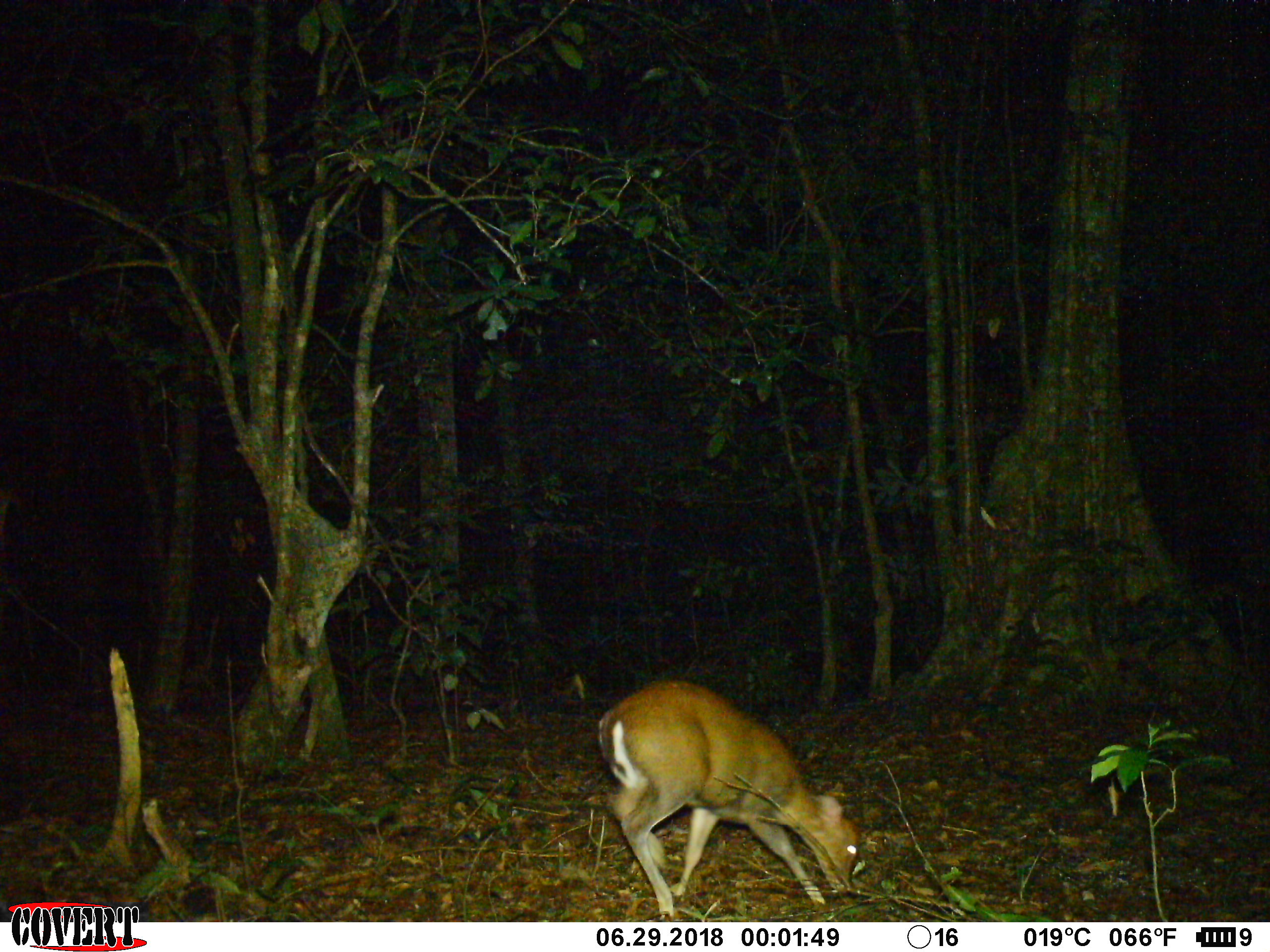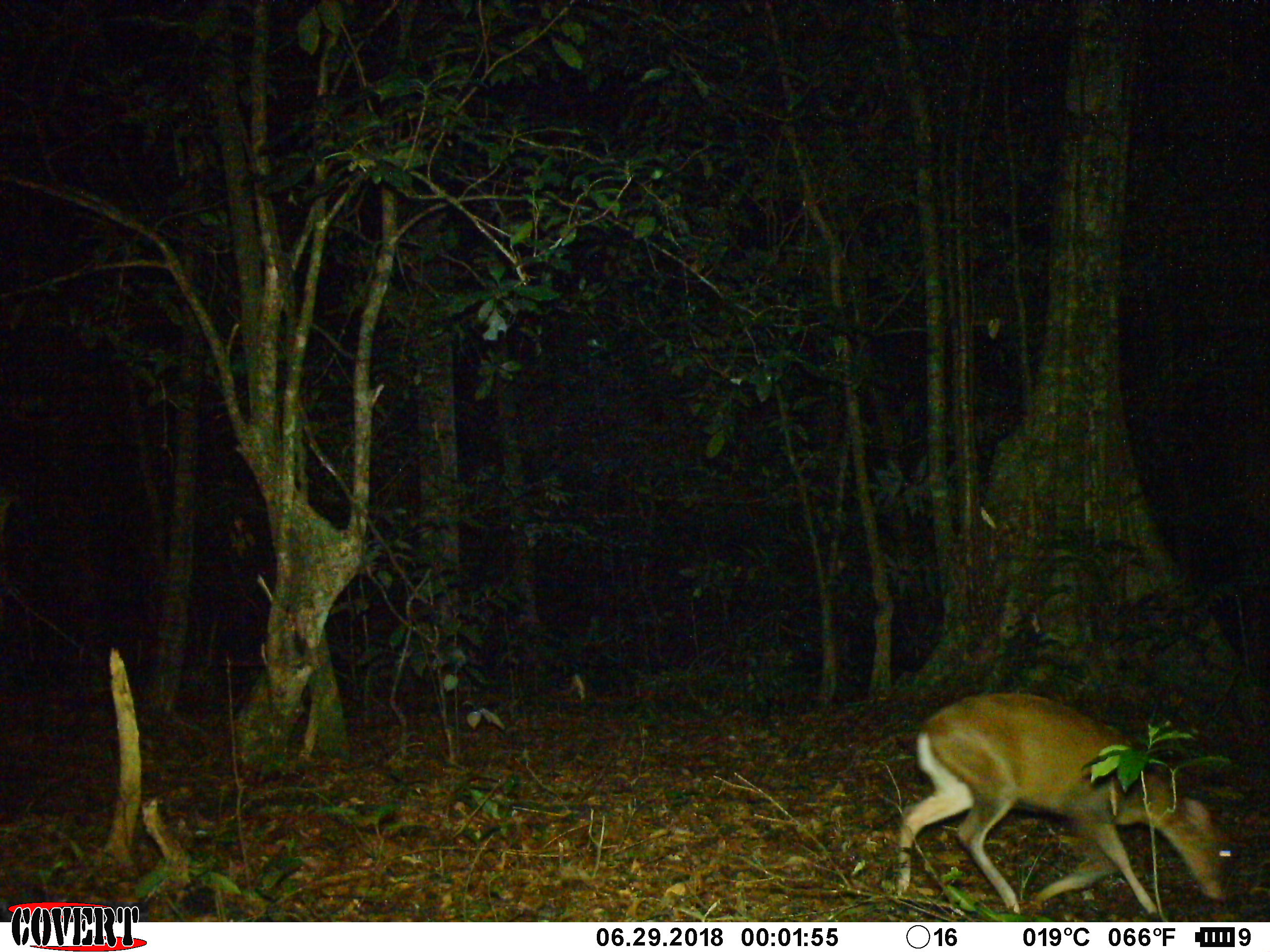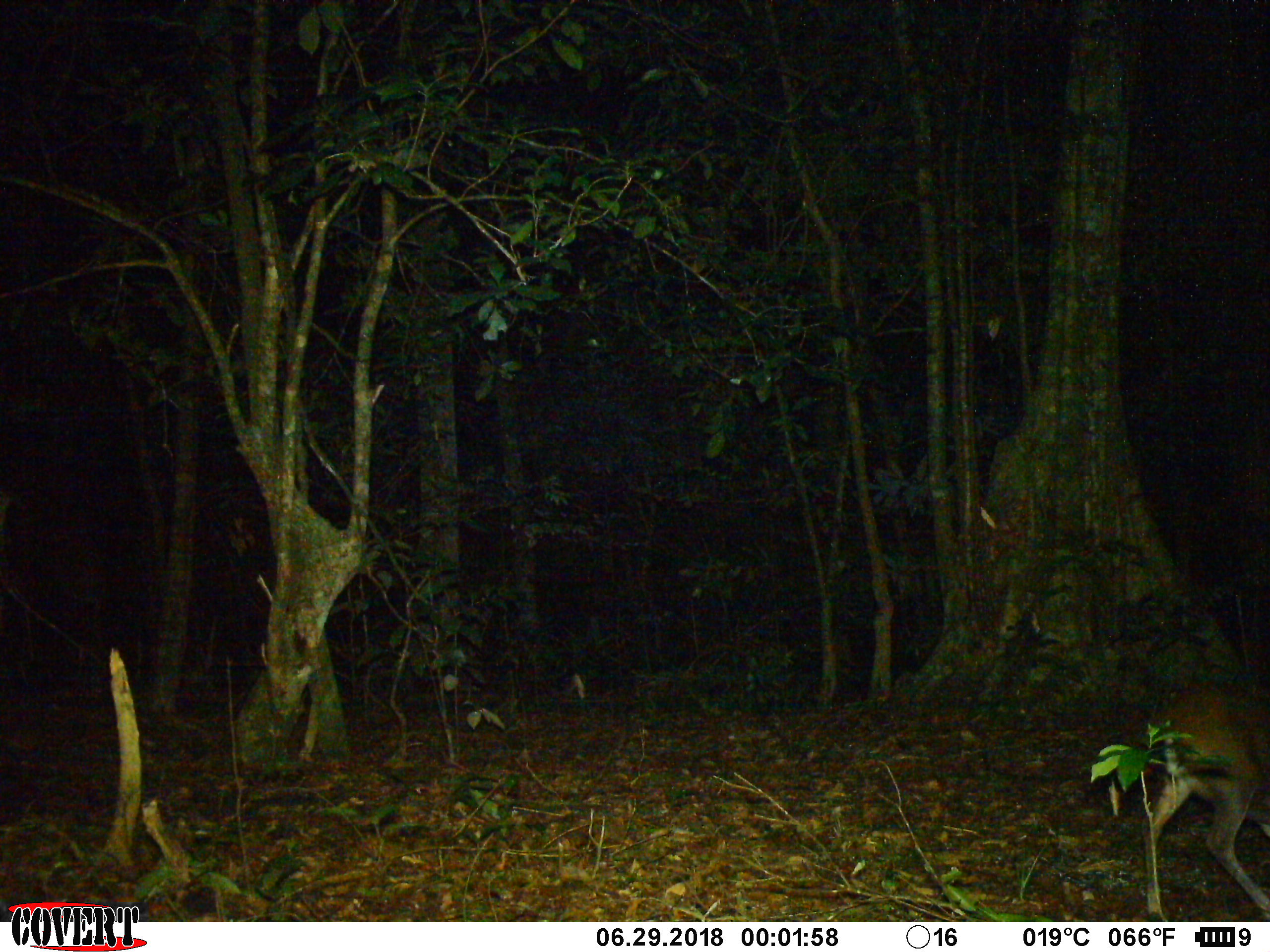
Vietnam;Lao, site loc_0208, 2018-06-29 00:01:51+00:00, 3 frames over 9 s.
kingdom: Animalia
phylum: Chordata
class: Mammalia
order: Artiodactyla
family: Cervidae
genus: Muntiacus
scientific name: Muntiacus rooseveltorum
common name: roosevelt's muntjac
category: roosevelts muntjac group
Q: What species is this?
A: Roosevelts muntjac group (roosevelt's muntjac) (Muntiacus rooseveltorum).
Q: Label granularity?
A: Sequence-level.